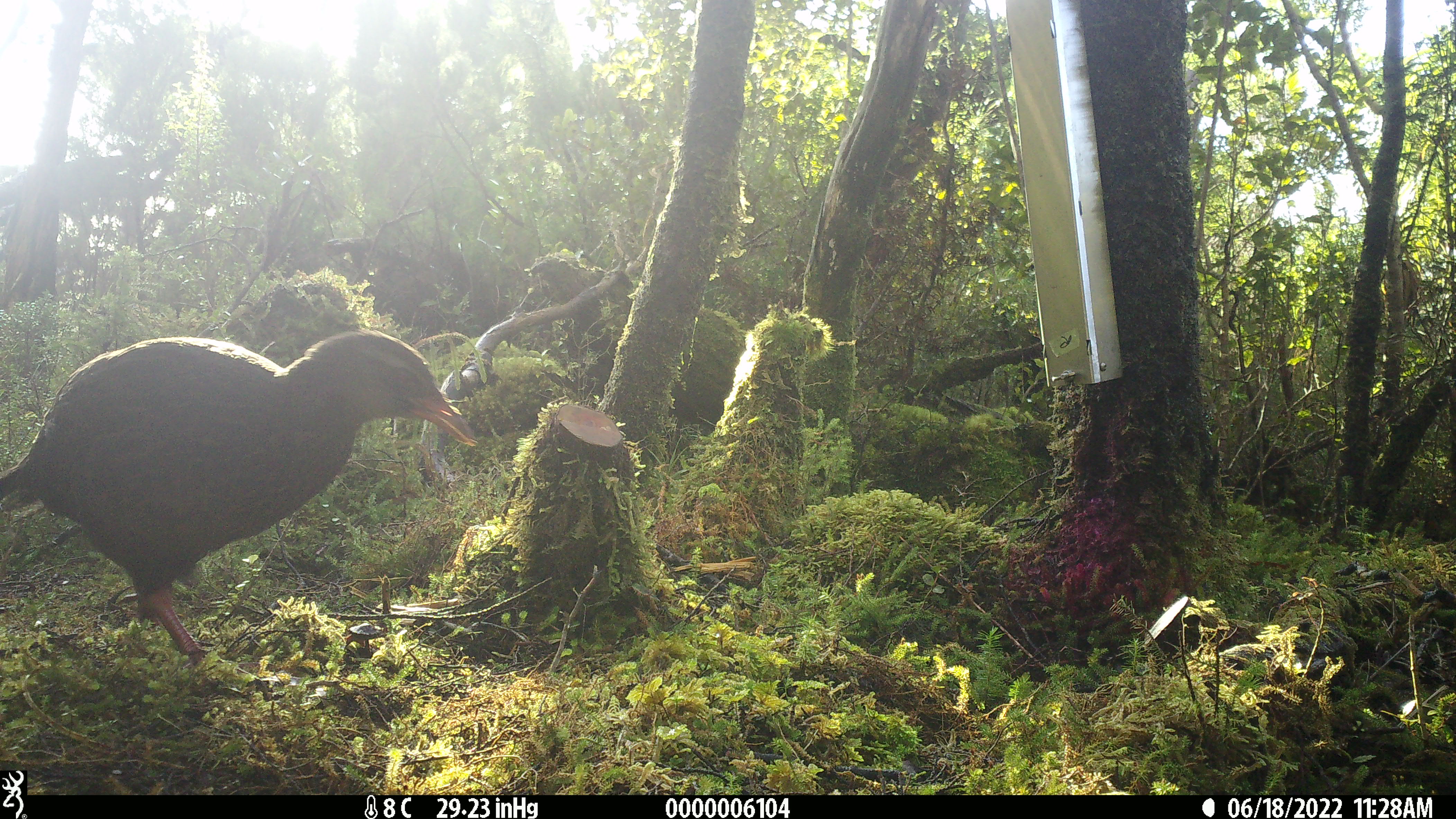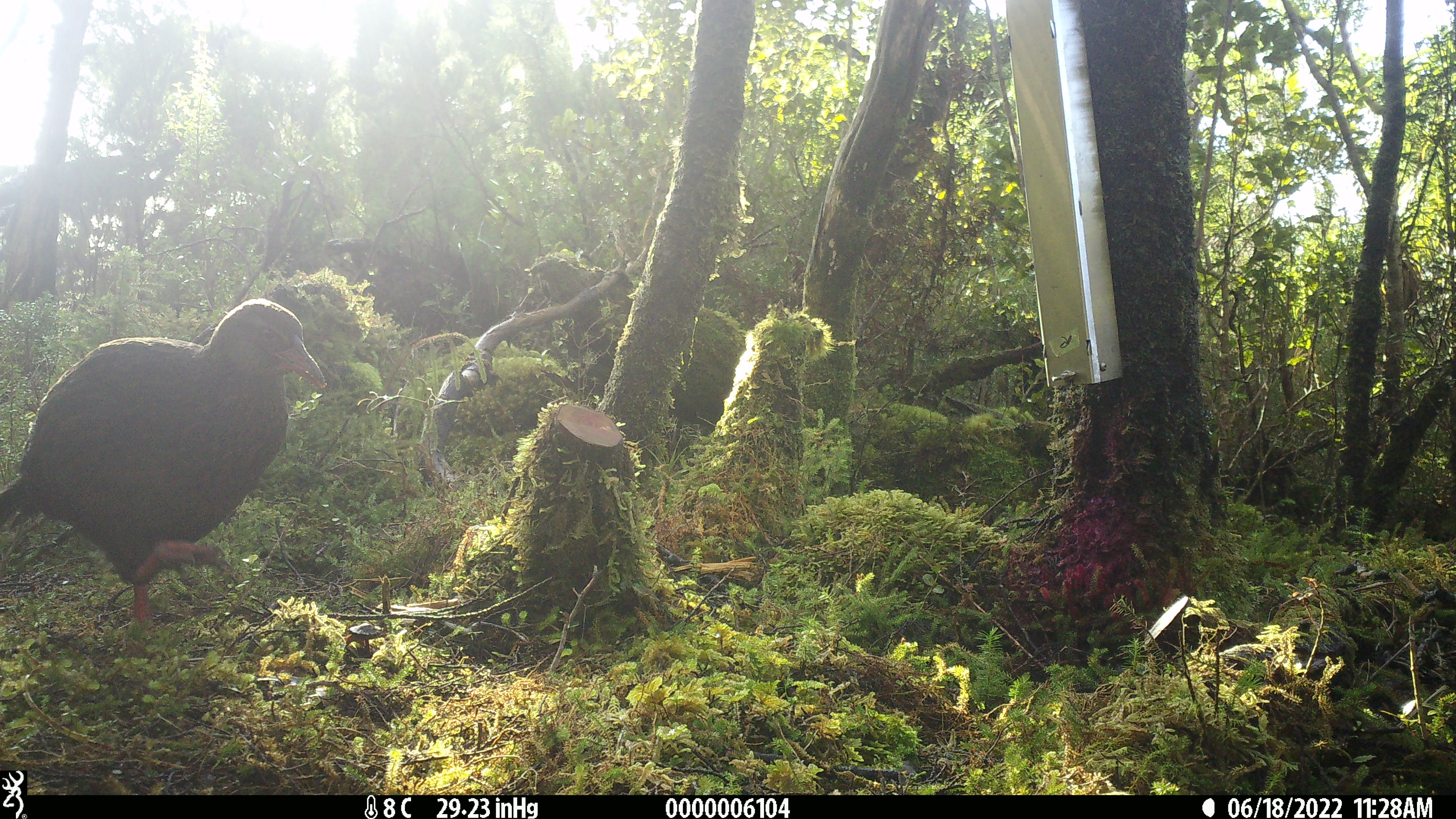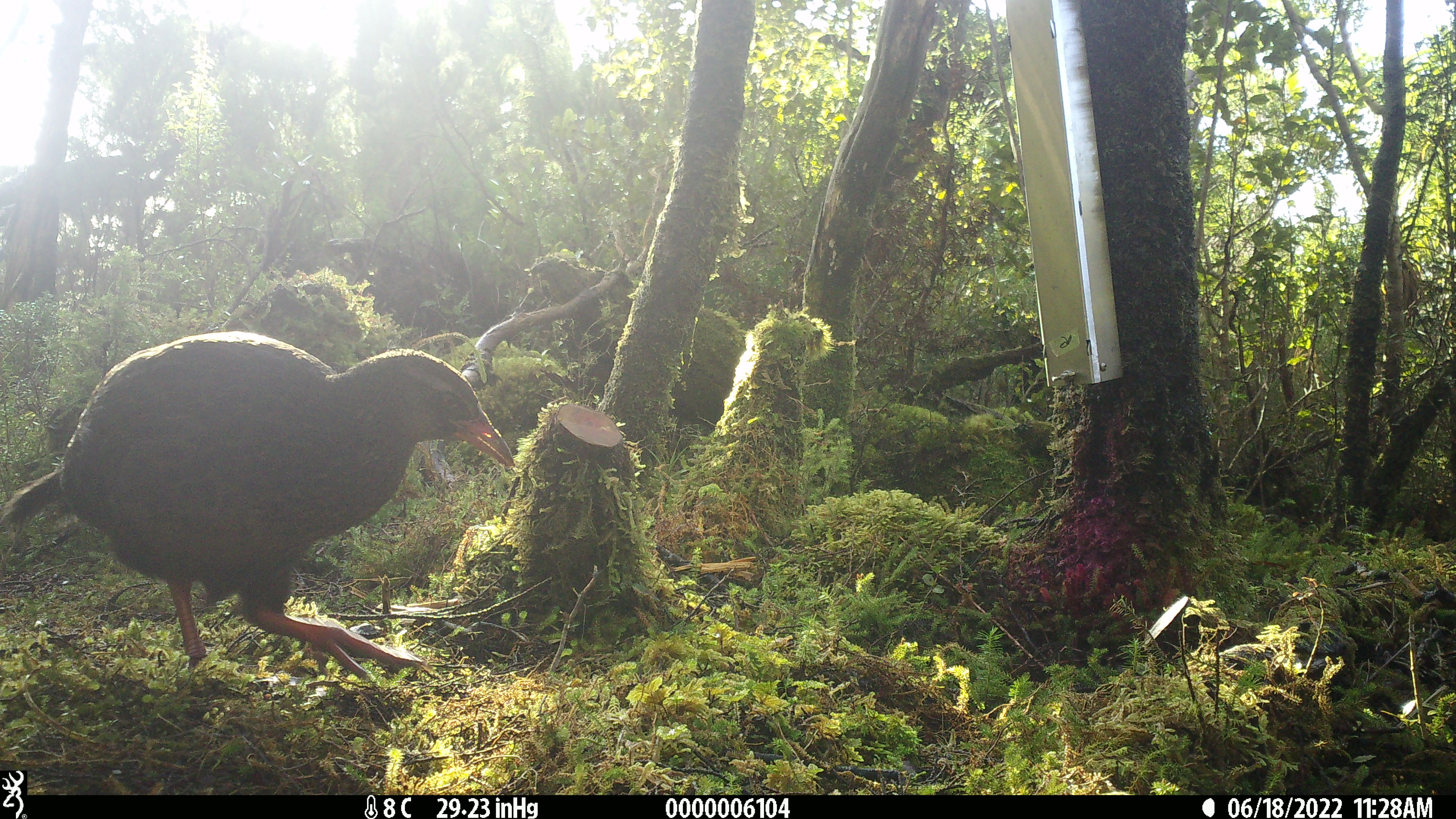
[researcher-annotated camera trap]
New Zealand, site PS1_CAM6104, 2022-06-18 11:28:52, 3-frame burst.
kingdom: Animalia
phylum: Chordata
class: Aves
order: Gruiformes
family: Rallidae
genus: Gallirallus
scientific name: Gallirallus australis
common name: weka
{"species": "weka (Gallirallus australis)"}